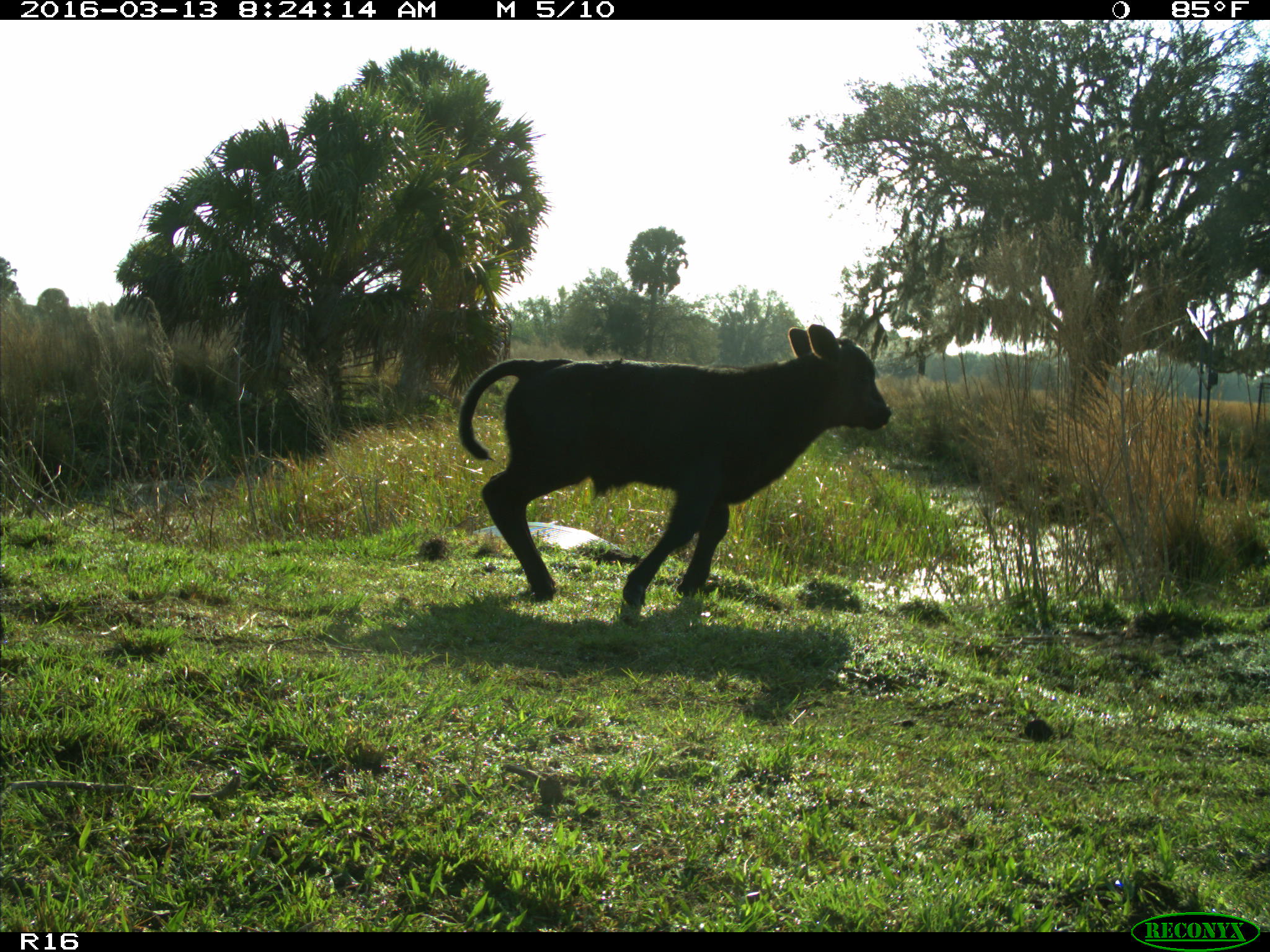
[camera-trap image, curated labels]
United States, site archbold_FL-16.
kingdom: Animalia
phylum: Chordata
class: Mammalia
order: Artiodactyla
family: Bovidae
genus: Bos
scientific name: Bos taurus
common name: domestic cow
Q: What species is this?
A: Bos taurus (domestic cow).